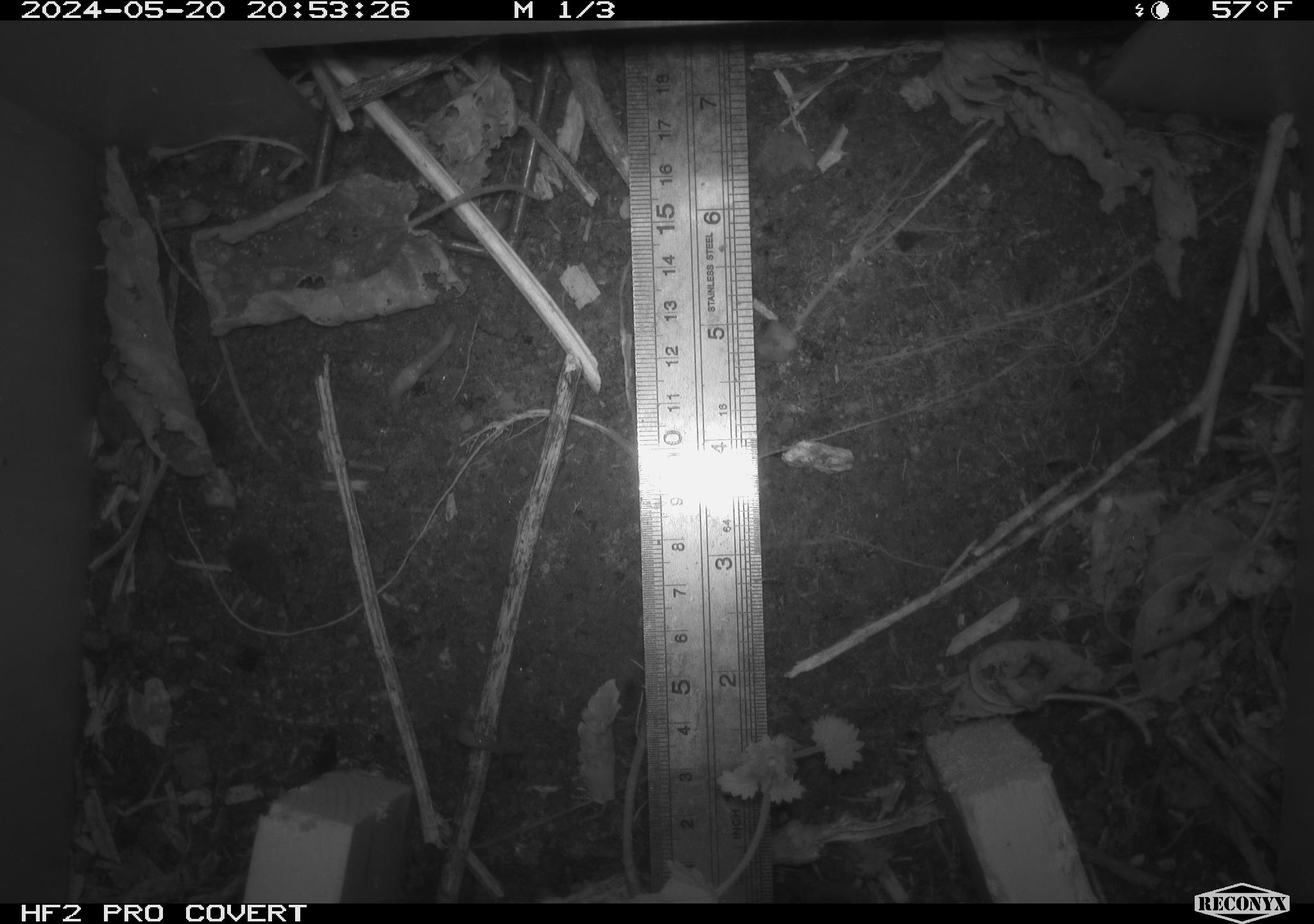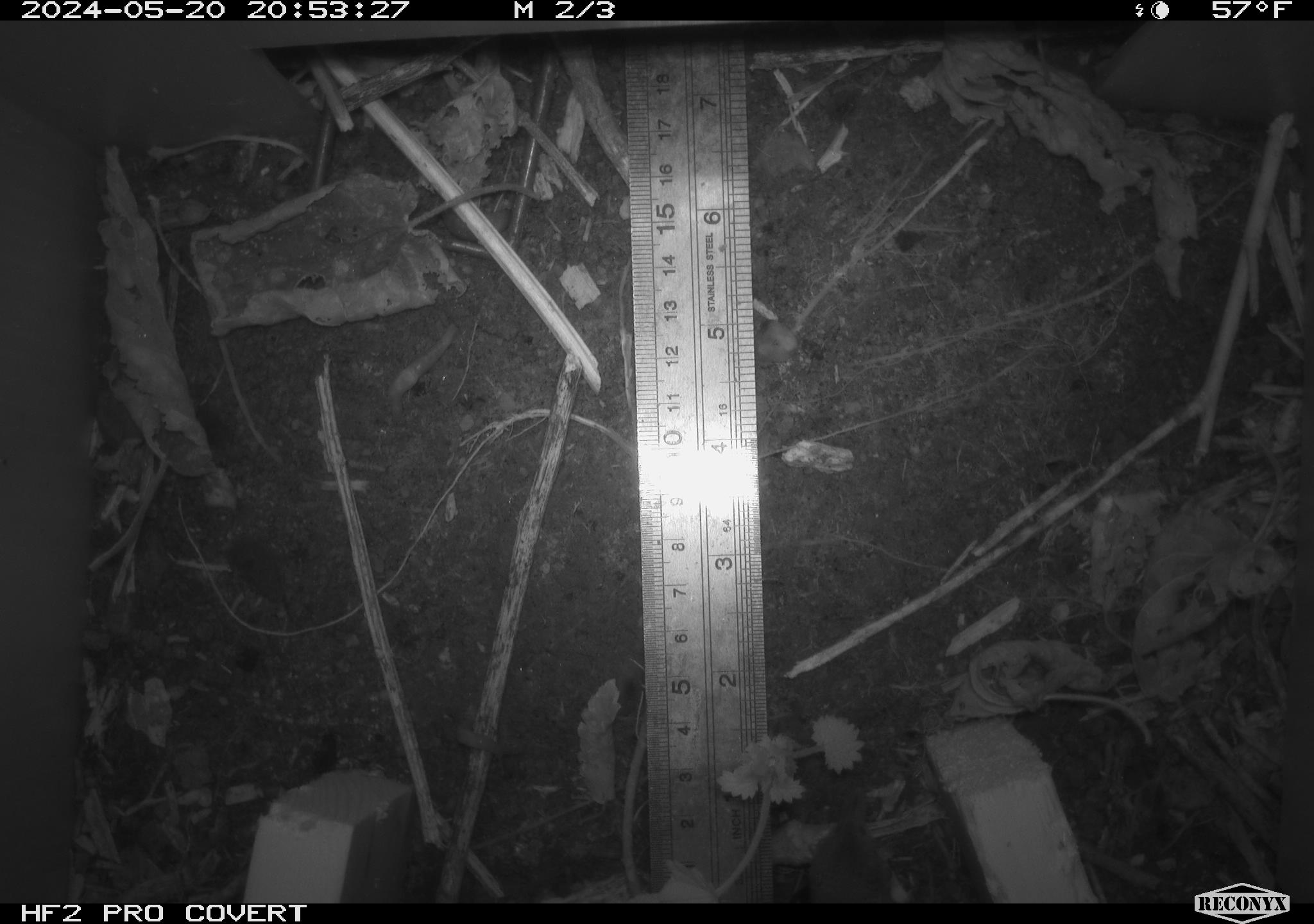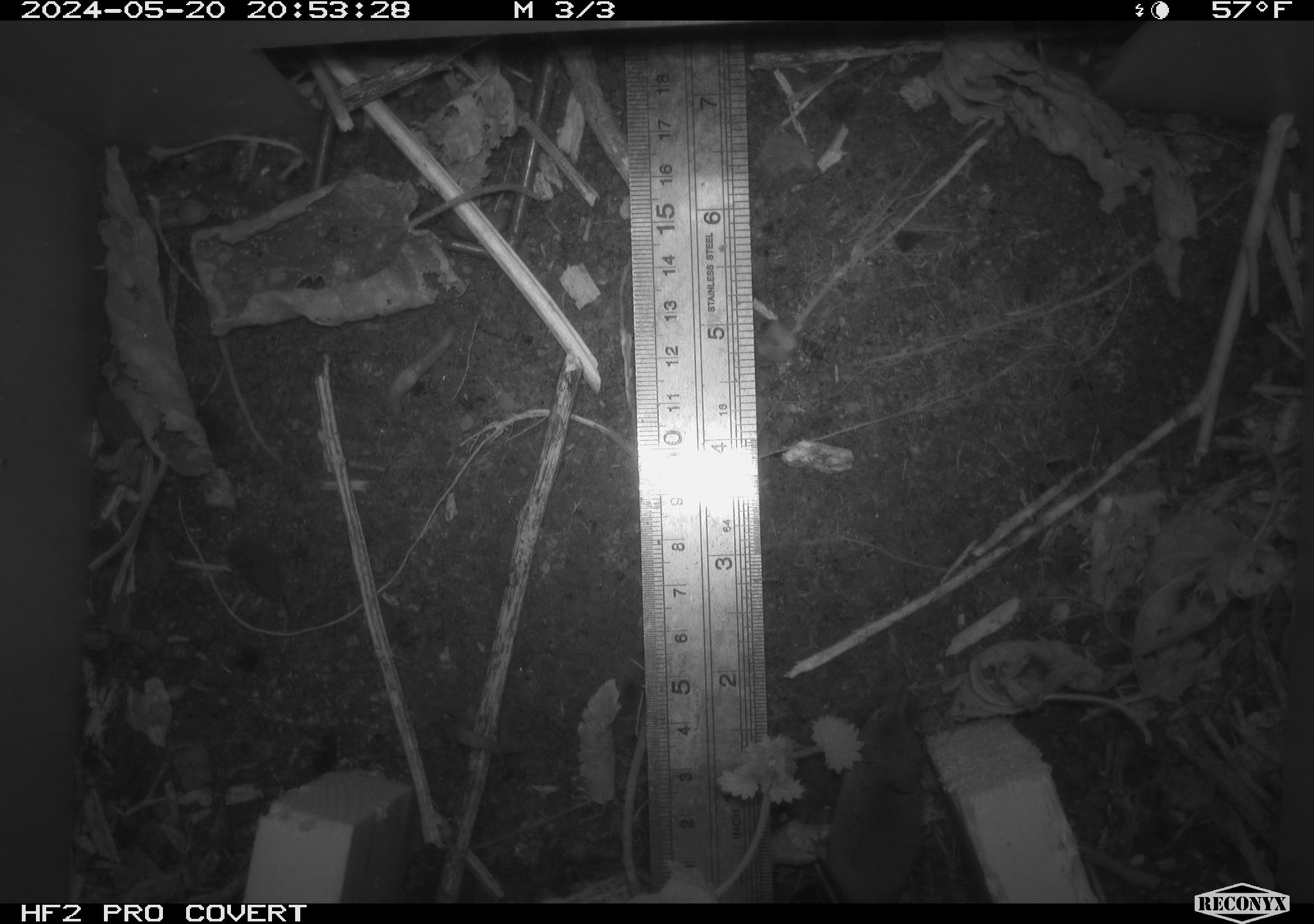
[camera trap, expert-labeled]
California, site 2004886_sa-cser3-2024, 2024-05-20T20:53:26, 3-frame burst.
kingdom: Animalia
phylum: Chordata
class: Mammalia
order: Eulipotyphla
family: Soricidae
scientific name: Soricidae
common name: shrews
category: soricidae family